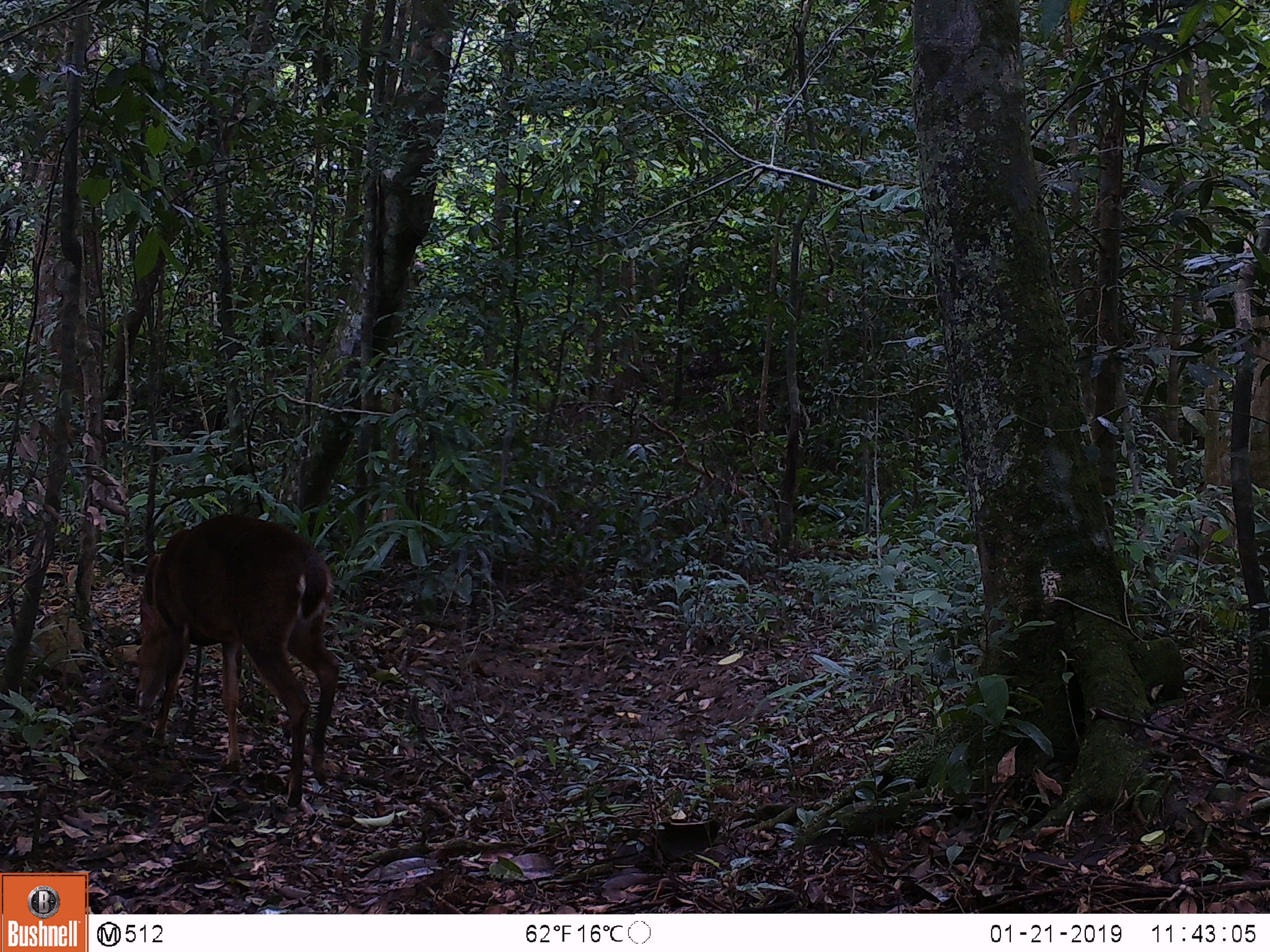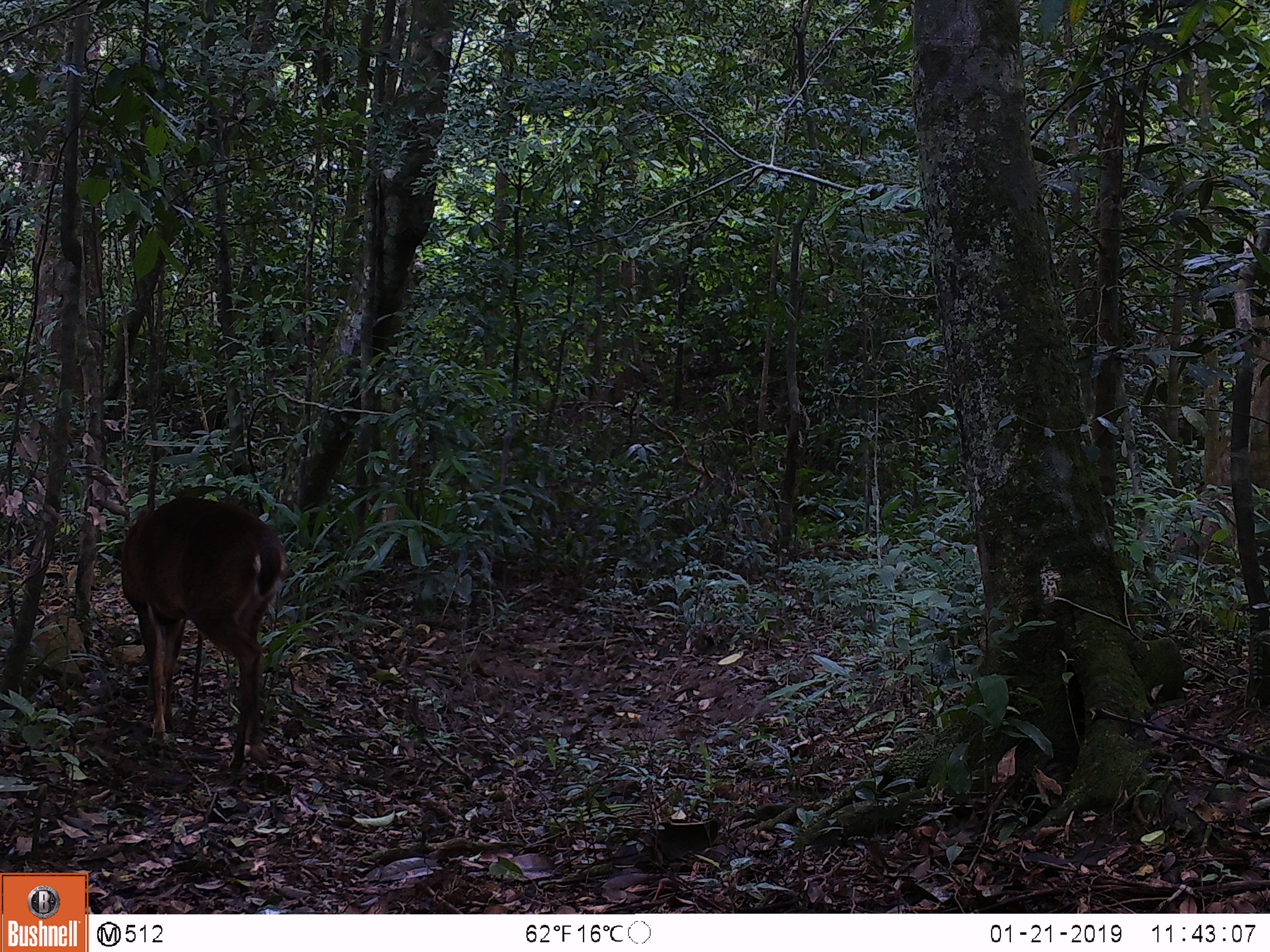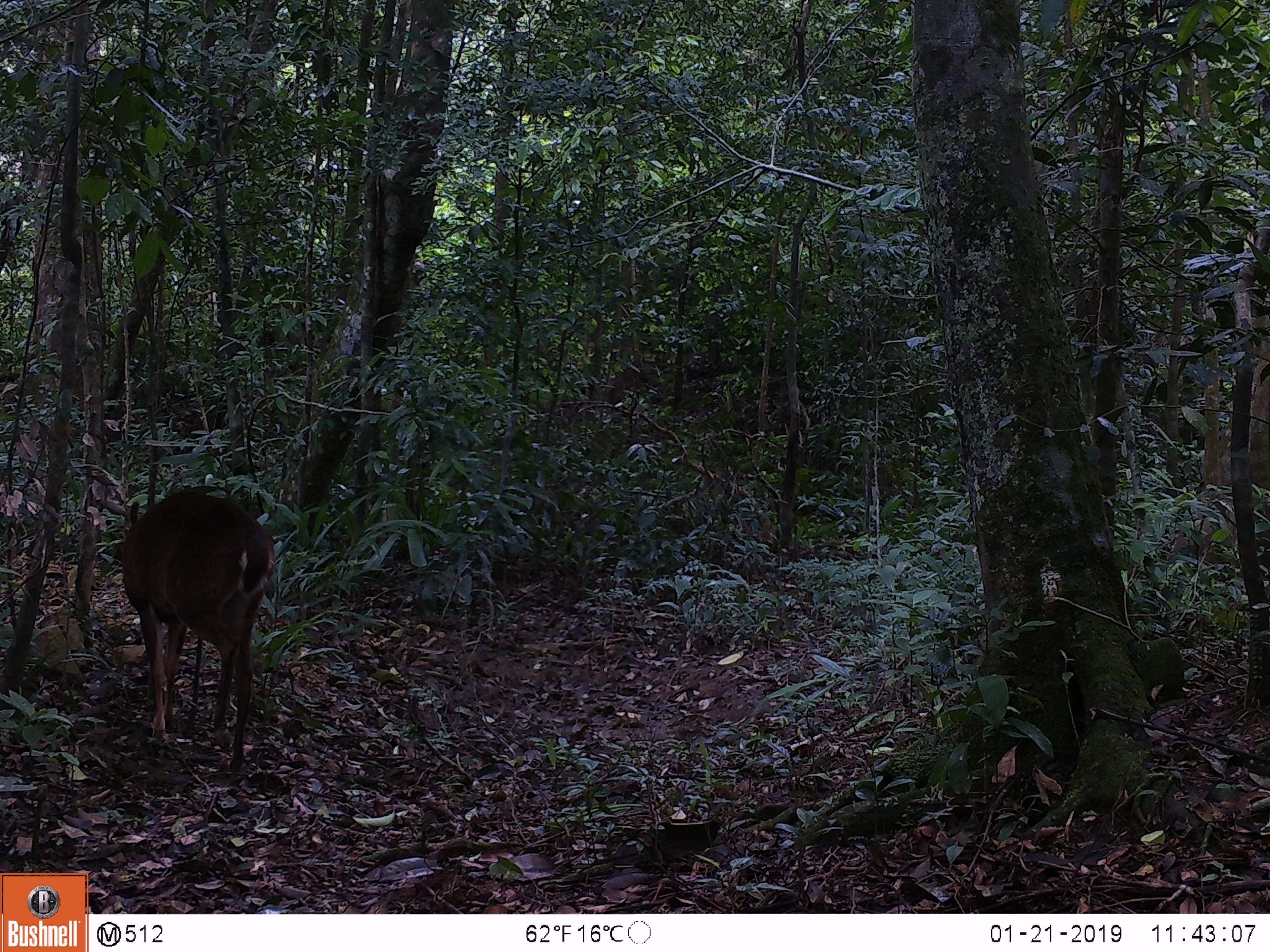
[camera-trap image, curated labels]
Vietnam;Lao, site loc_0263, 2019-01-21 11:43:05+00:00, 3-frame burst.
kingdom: Animalia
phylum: Chordata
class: Mammalia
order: Artiodactyla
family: Cervidae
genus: Muntiacus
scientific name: Muntiacus vuquangensis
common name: large-antlered muntjac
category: large antlered muntjac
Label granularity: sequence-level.